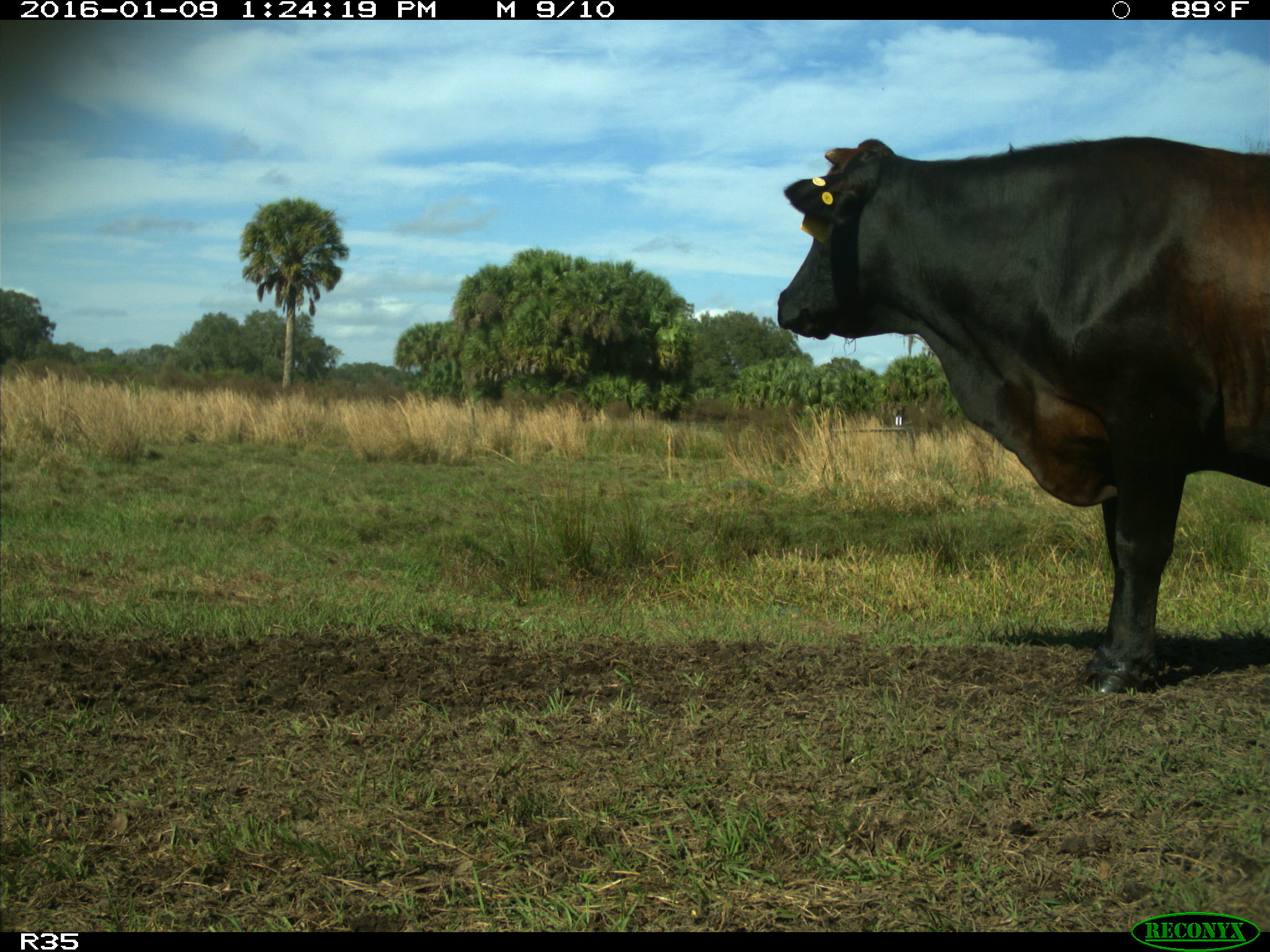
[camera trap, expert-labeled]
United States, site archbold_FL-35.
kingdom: Animalia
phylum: Chordata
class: Mammalia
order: Artiodactyla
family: Bovidae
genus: Bos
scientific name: Bos taurus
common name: domestic cow